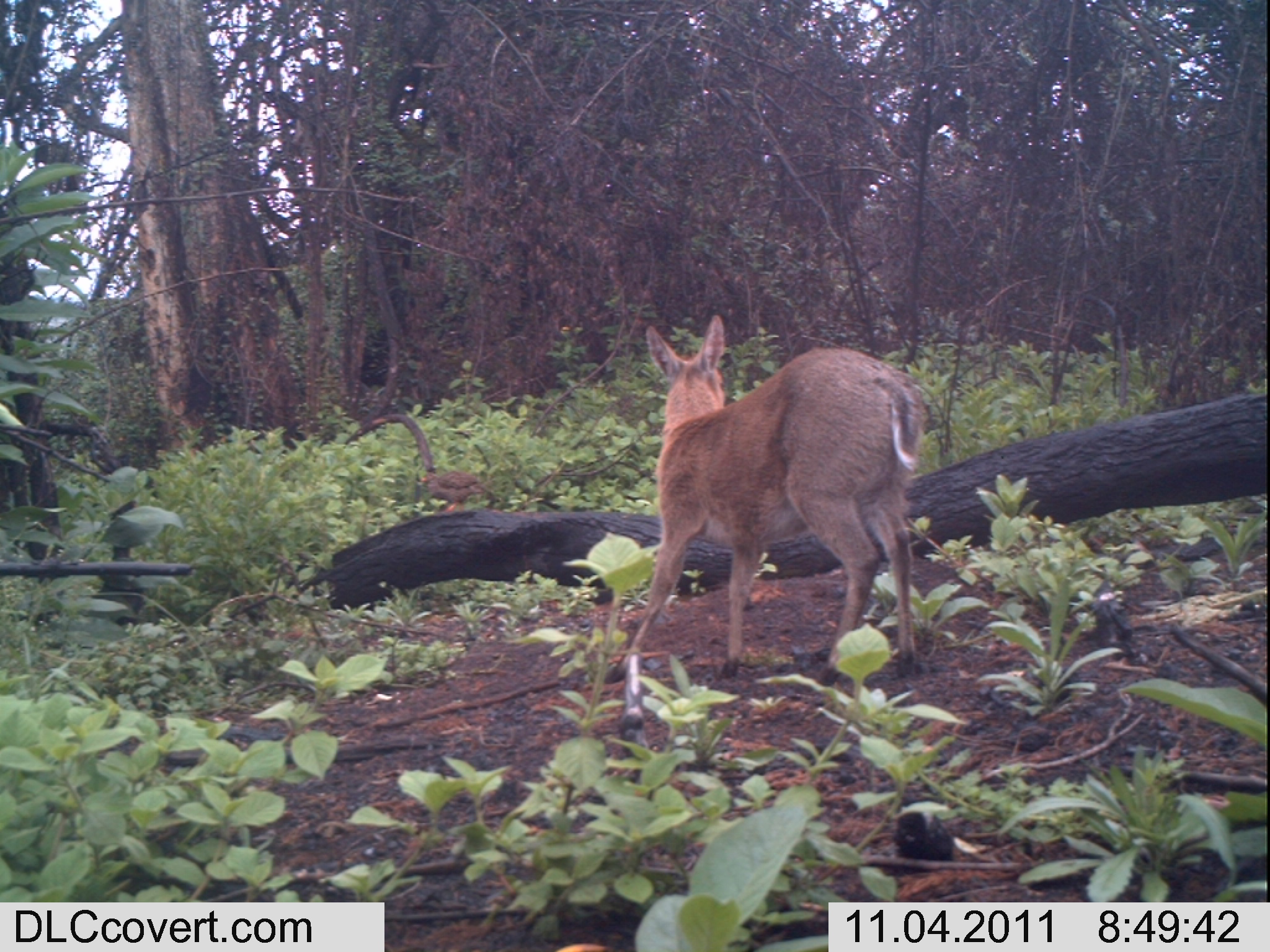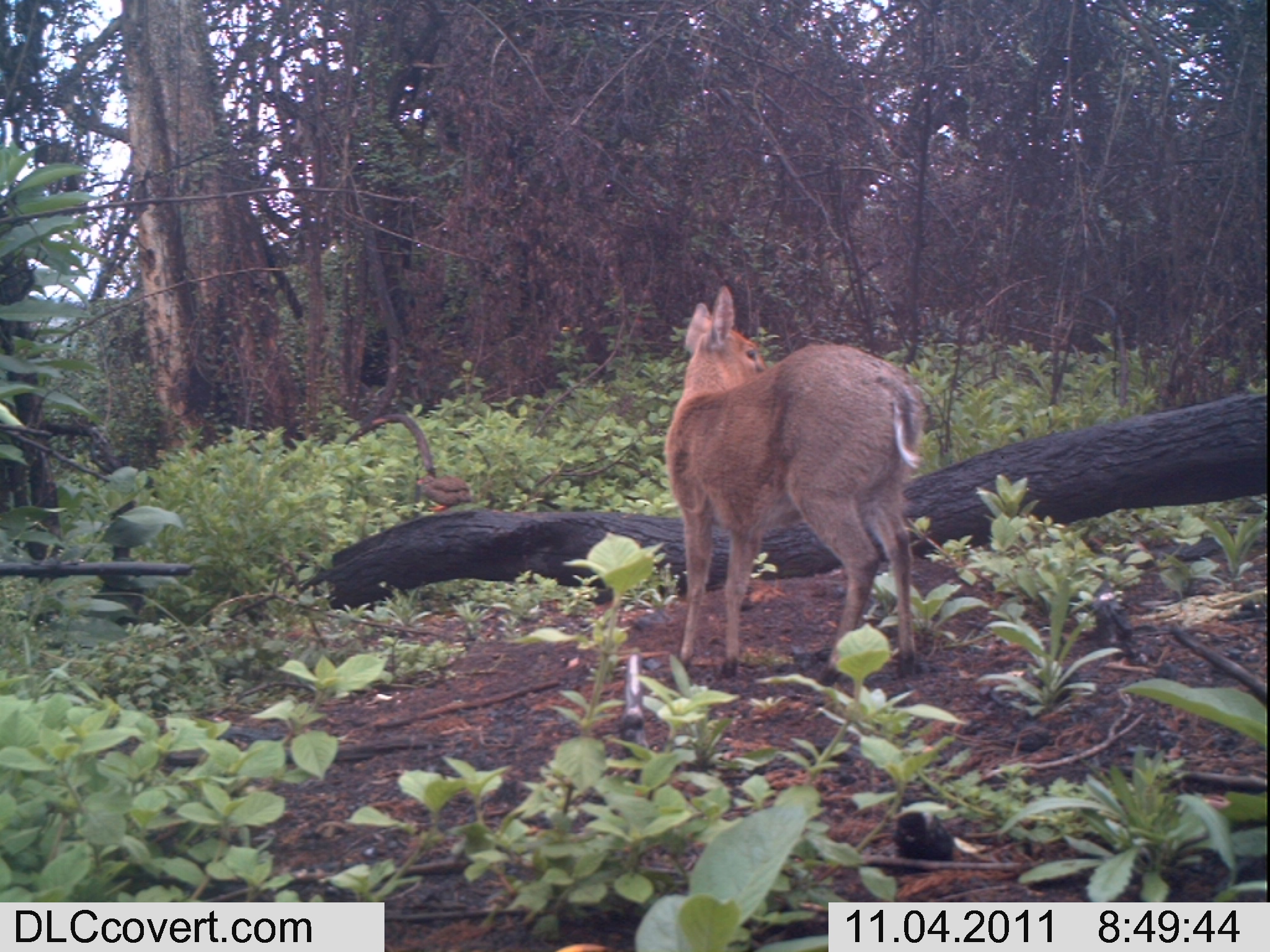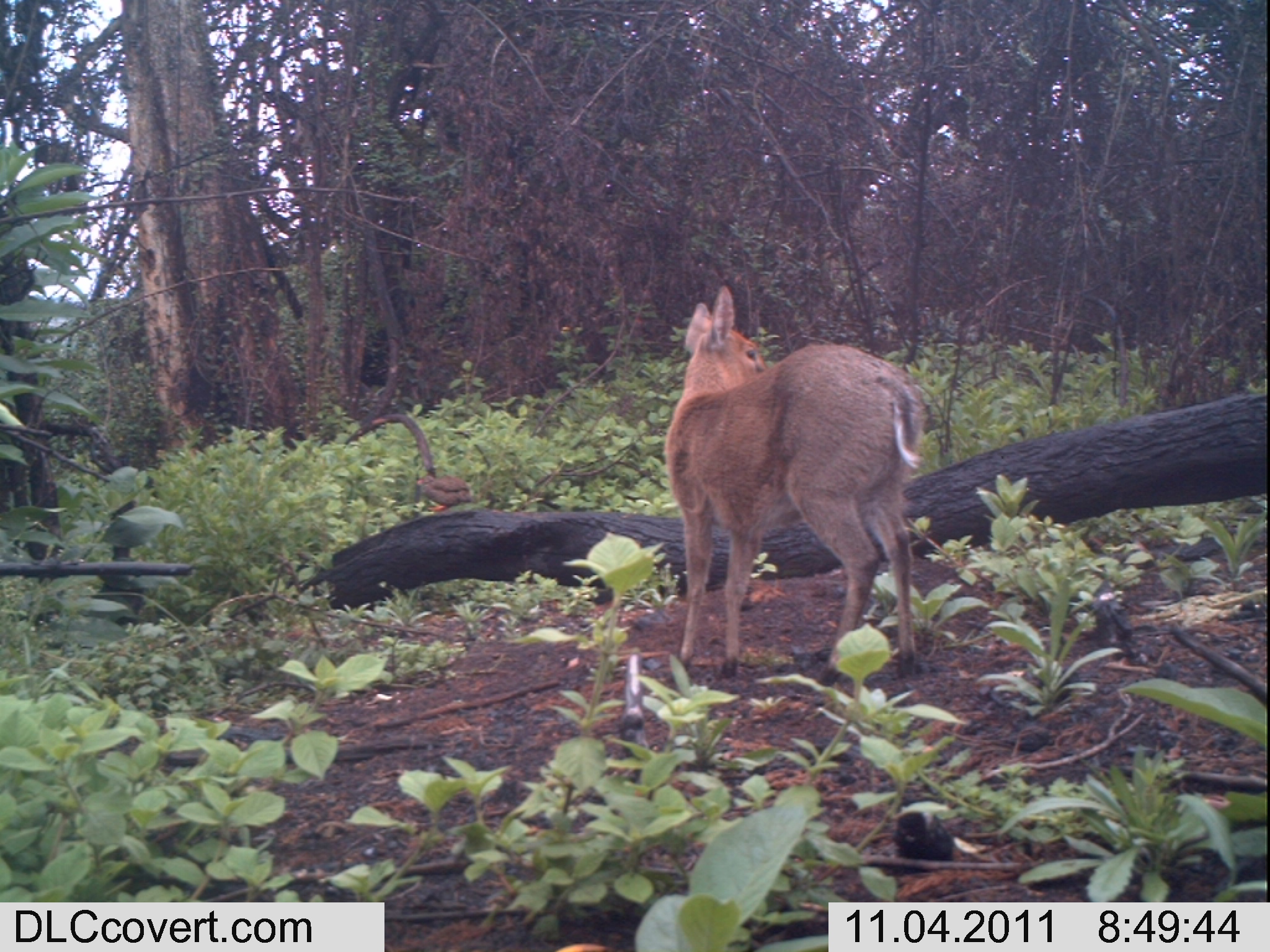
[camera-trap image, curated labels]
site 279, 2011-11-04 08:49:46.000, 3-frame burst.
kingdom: Animalia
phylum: Chordata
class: Aves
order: Galliformes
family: Phasianidae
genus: Francolinus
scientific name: Francolinus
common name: francolins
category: francolinus sp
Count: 1.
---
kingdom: Animalia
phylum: Chordata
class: Mammalia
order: Artiodactyla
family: Bovidae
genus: Sylvicapra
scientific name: Sylvicapra grimmia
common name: bush duiker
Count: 1.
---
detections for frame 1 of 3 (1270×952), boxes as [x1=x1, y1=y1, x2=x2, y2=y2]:
francolinus sp: [x1=601, y1=313, x2=923, y2=685]; [x1=419, y1=470, x2=485, y2=513]